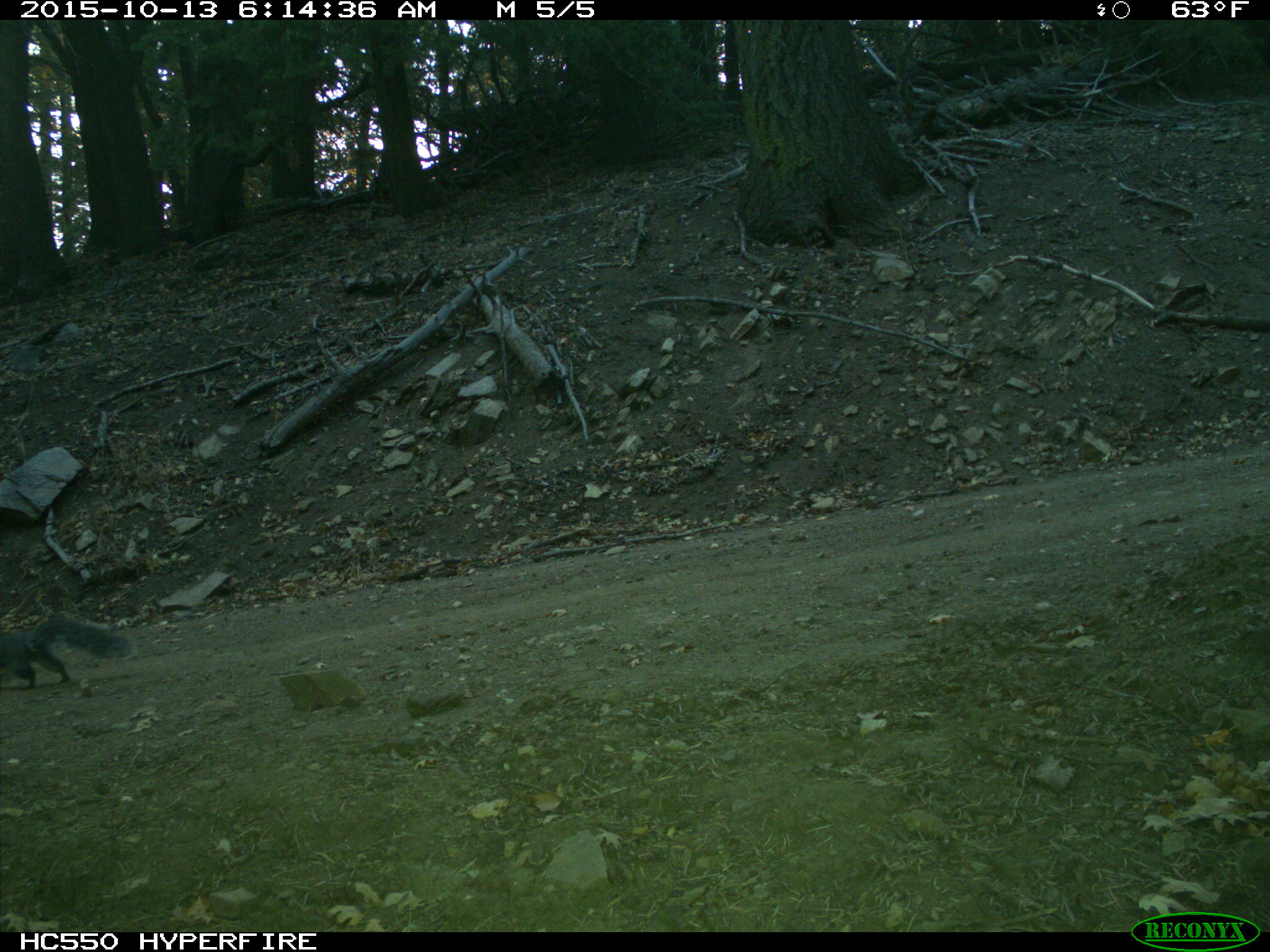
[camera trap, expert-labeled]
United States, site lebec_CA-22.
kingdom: Animalia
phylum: Chordata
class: Mammalia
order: Rodentia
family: Sciuridae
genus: Sciurus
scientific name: Sciurus carolinensis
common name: eastern gray squirrel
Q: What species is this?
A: Sciurus carolinensis (eastern gray squirrel).